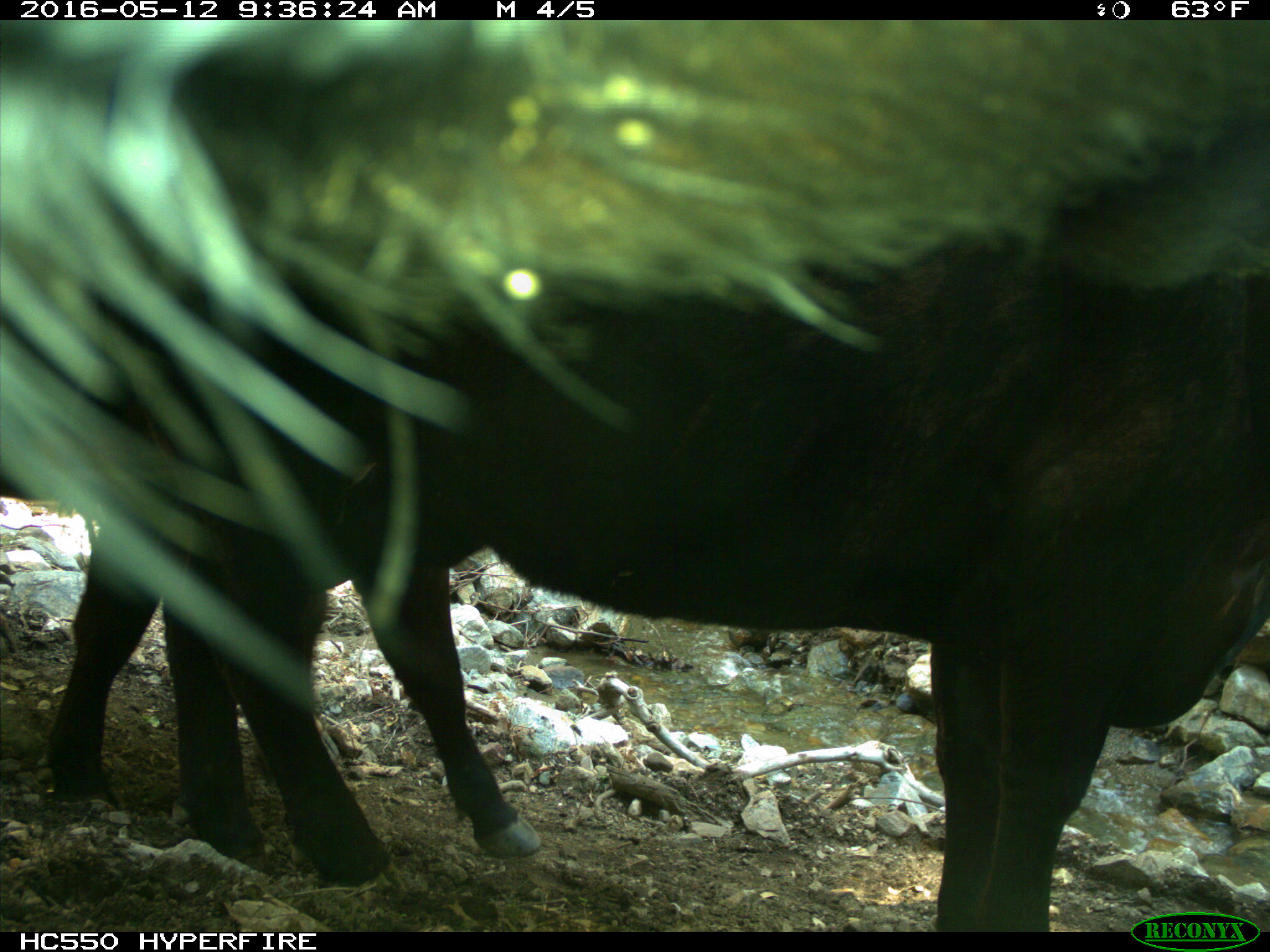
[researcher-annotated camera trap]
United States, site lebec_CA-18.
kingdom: Animalia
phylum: Chordata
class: Mammalia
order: Artiodactyla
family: Bovidae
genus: Bos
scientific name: Bos taurus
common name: domestic cow